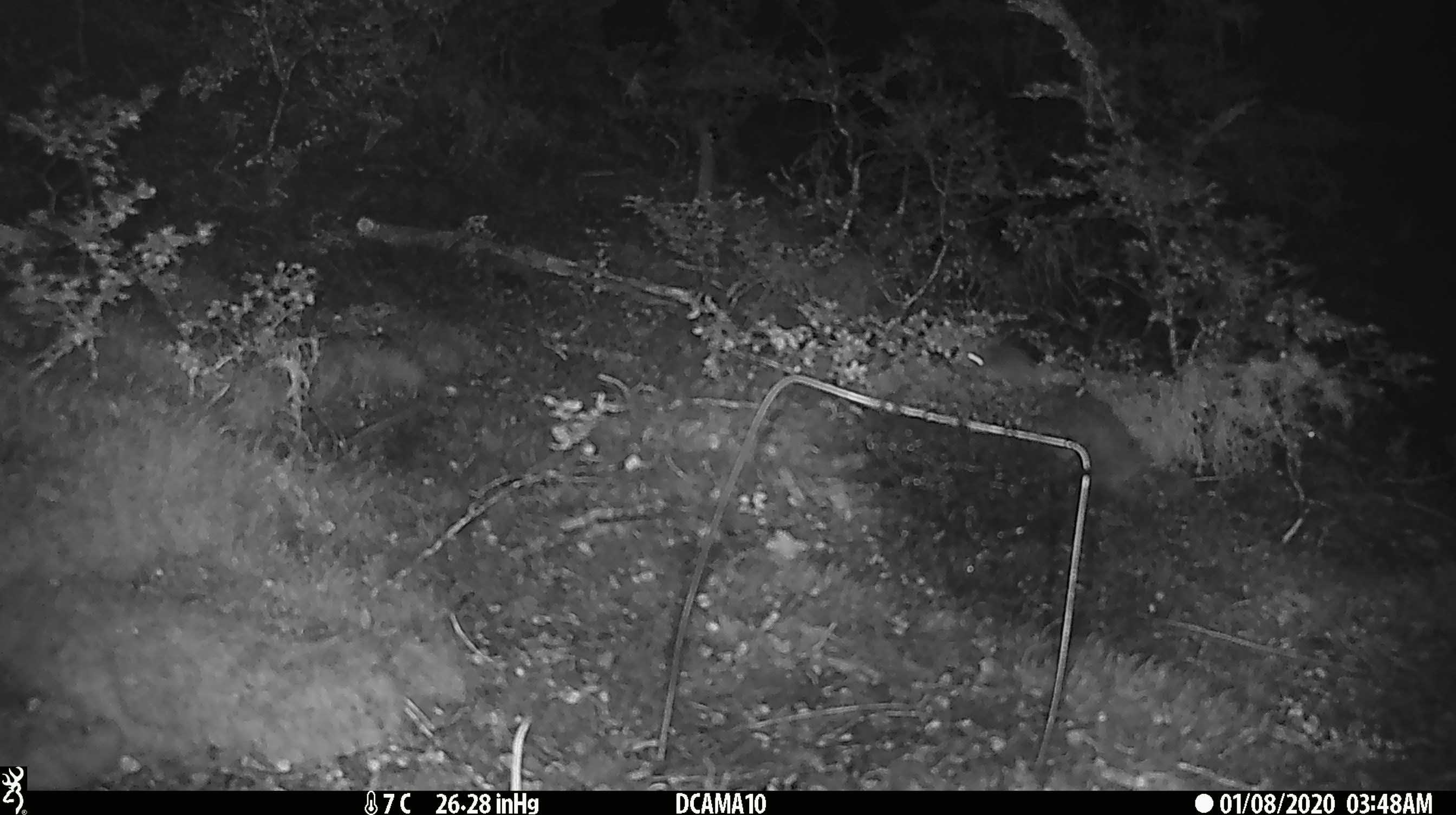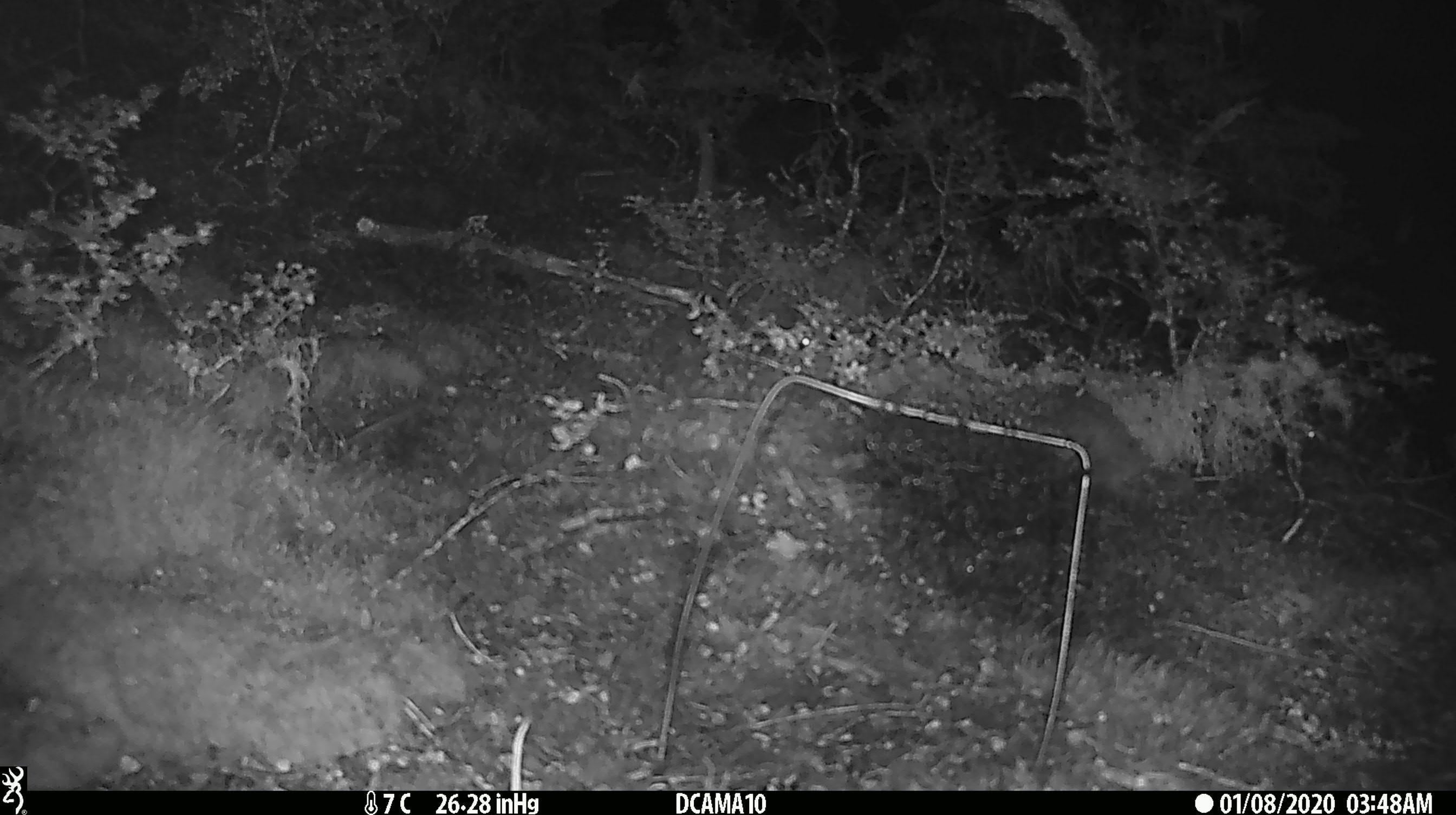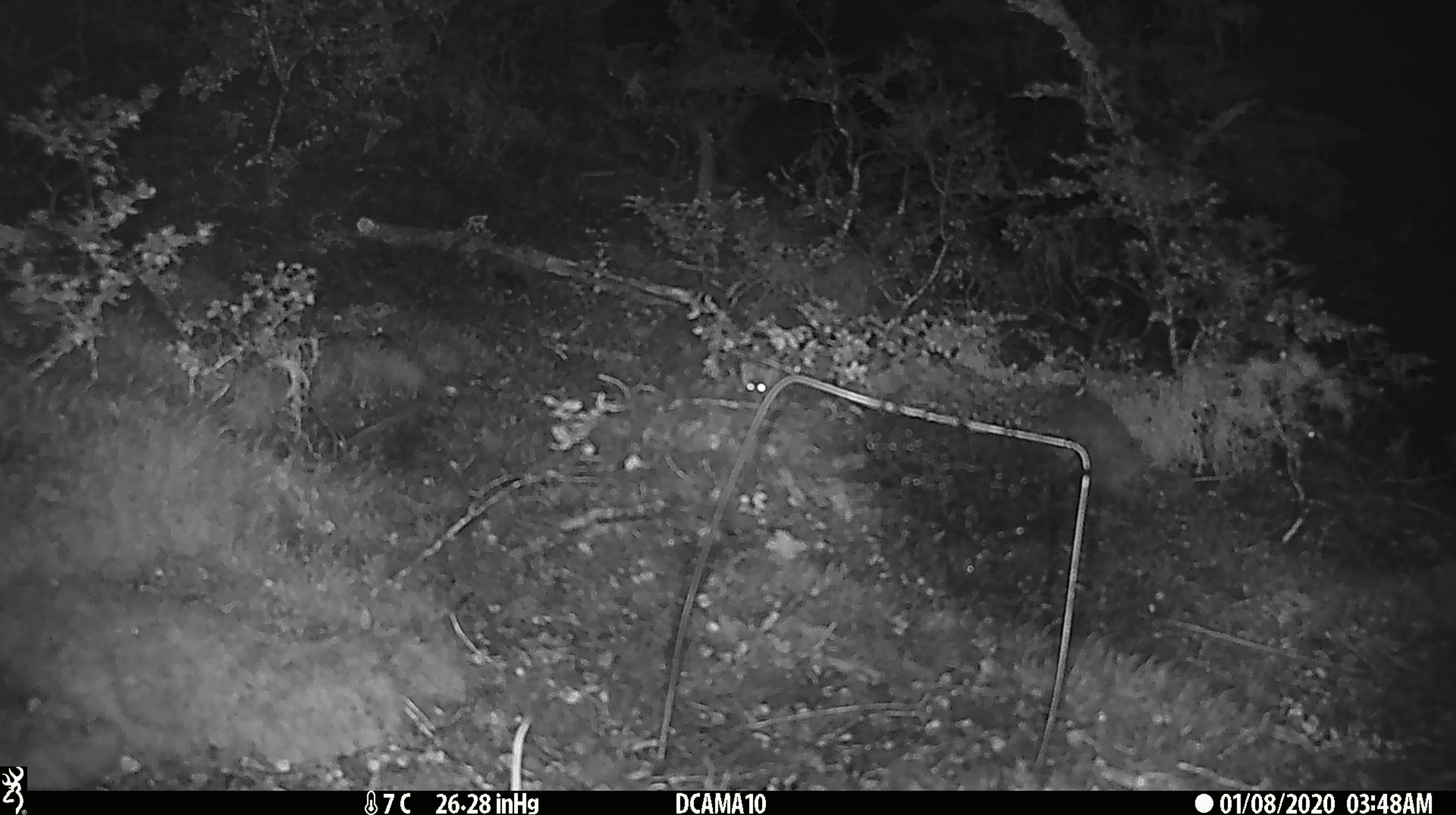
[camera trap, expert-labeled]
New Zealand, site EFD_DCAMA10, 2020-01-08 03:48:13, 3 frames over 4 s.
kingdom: Animalia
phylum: Chordata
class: Mammalia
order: Rodentia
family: Muridae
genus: Mus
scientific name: Mus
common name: mouse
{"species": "mouse (Mus)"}